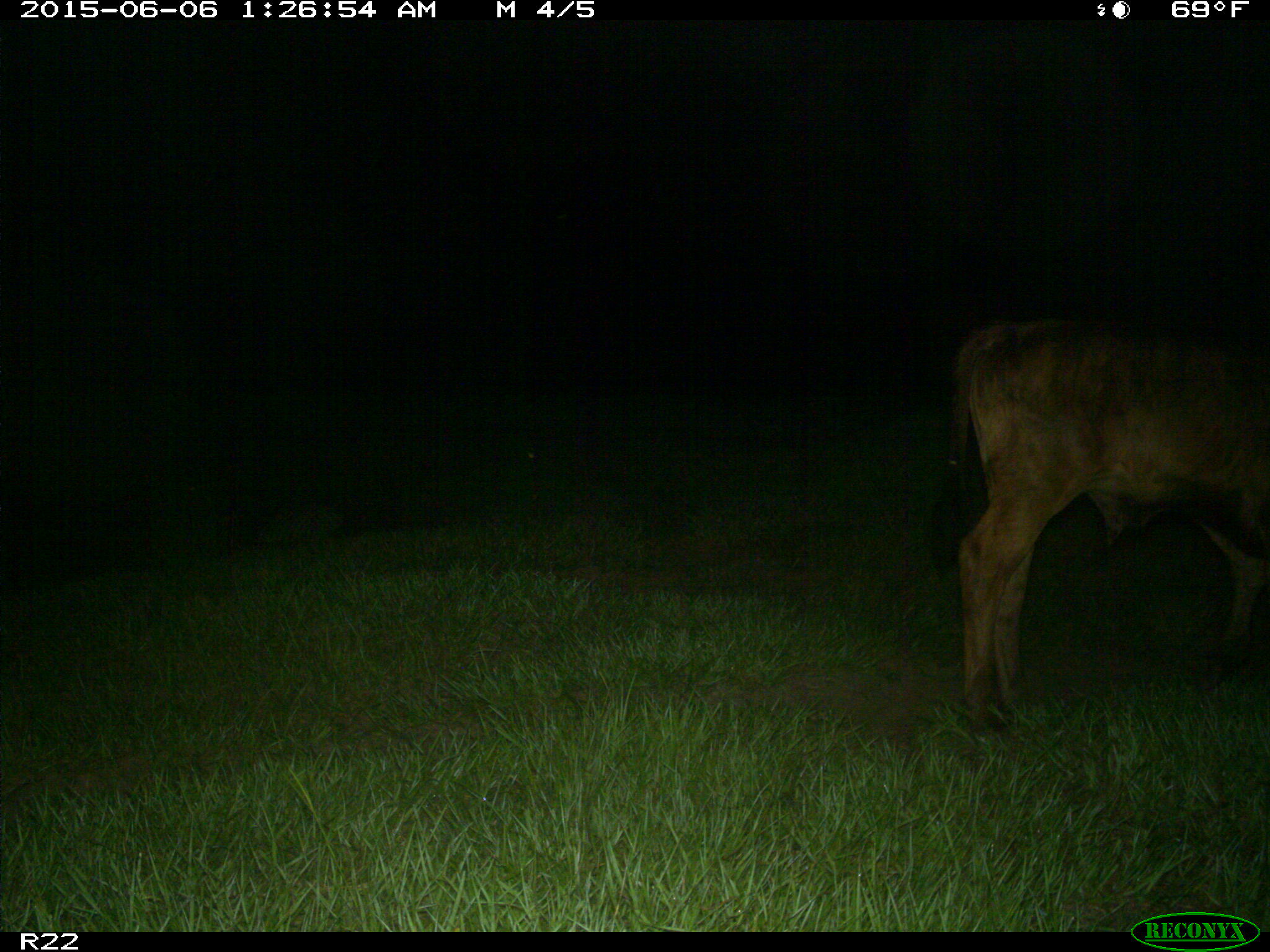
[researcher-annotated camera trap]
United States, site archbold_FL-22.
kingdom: Animalia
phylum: Chordata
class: Mammalia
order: Artiodactyla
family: Bovidae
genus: Bos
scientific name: Bos taurus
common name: domestic cow